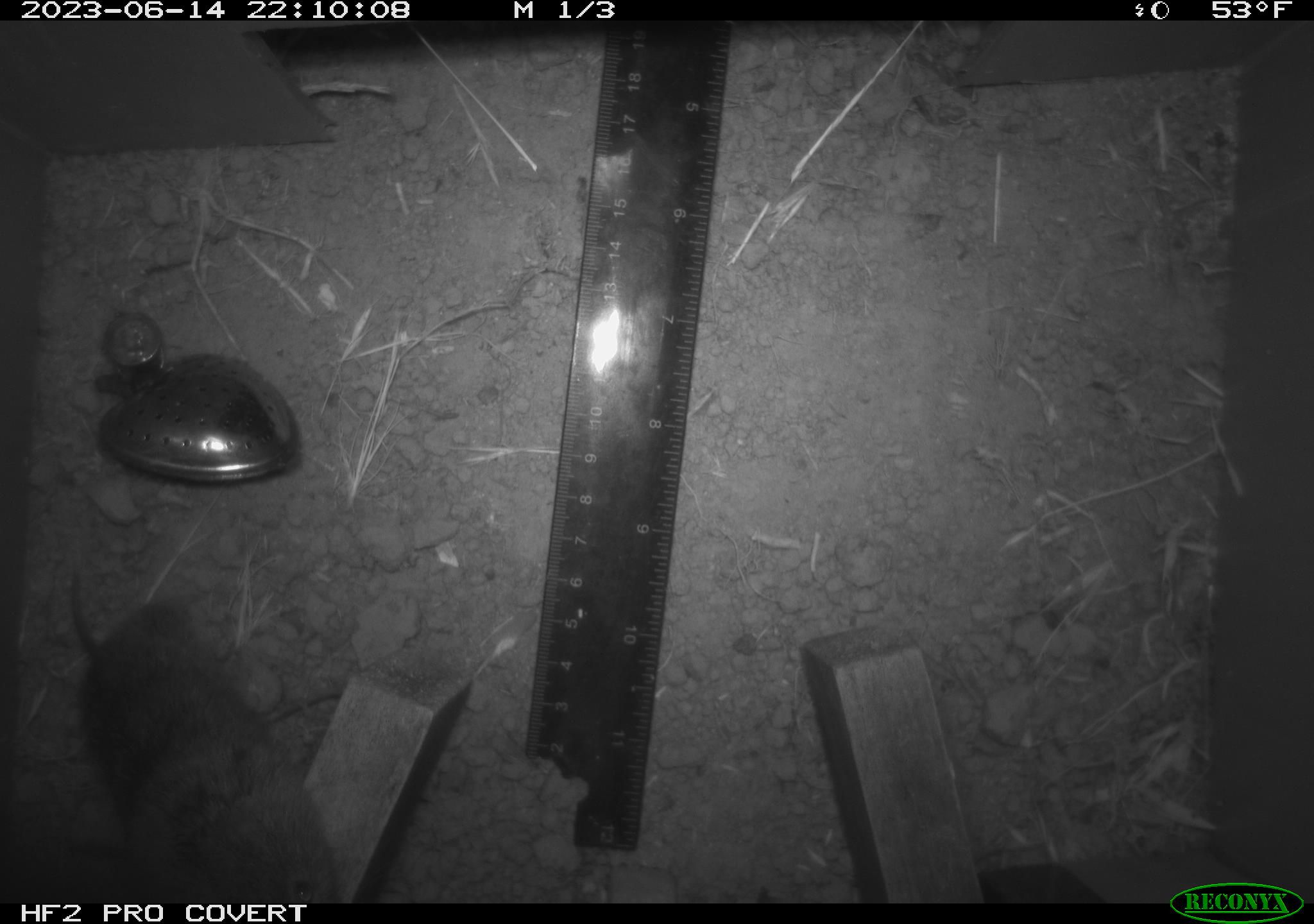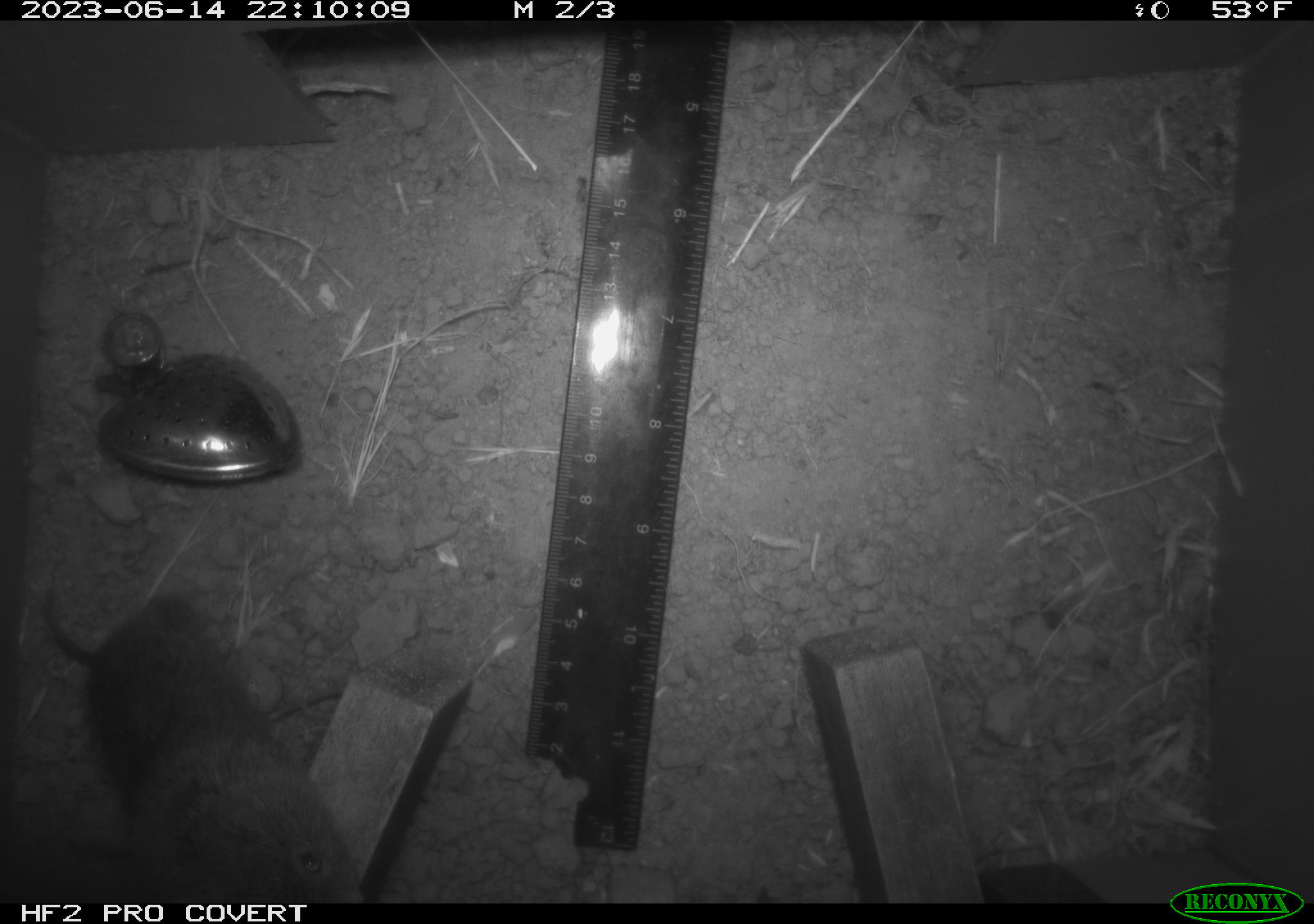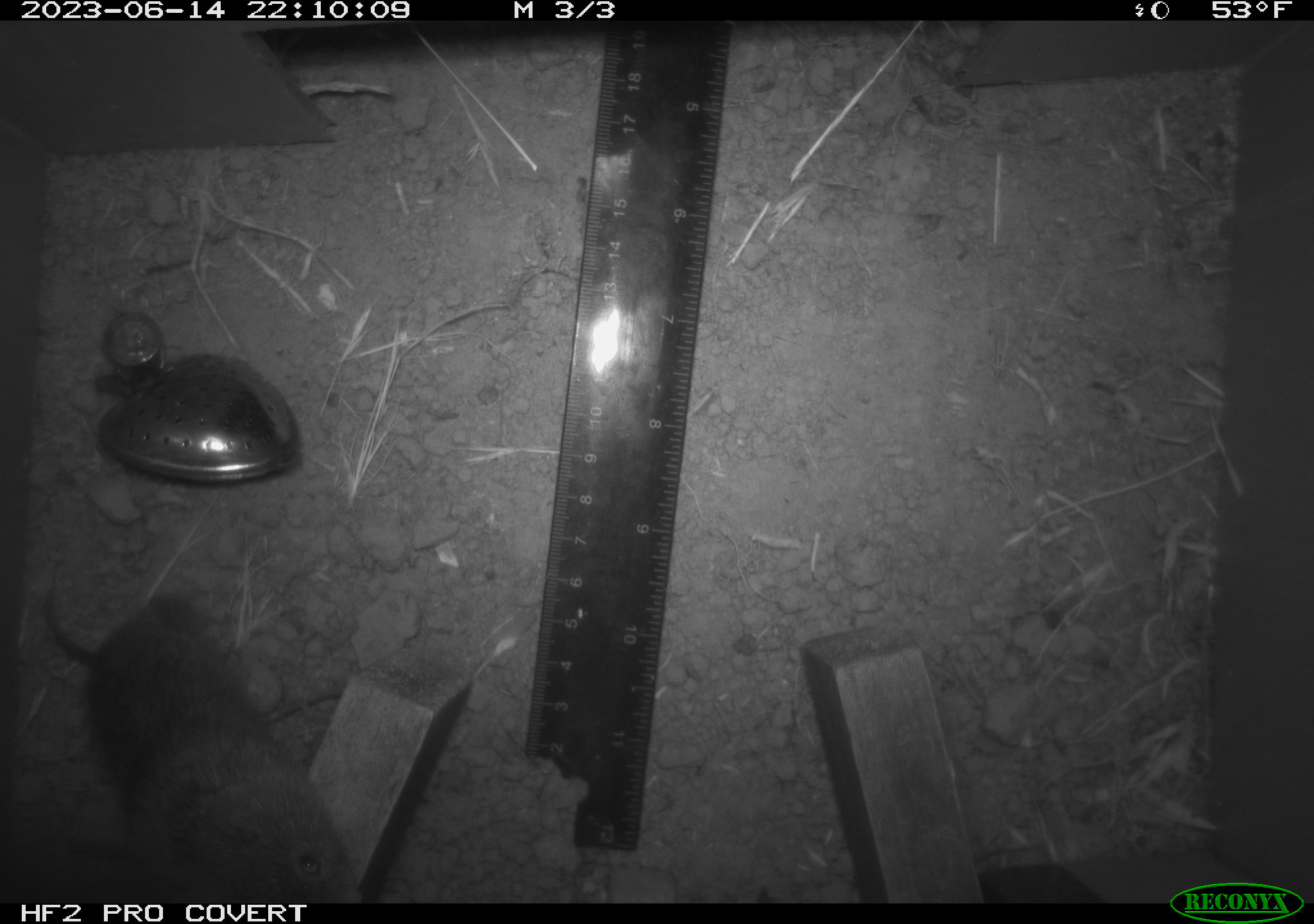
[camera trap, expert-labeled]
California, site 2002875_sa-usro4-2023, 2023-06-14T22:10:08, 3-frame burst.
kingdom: Animalia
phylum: Chordata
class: Mammalia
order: Rodentia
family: Cricetidae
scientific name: Arvicolinae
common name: voles, lemmings, and muskrats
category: arvicolinae subfamily